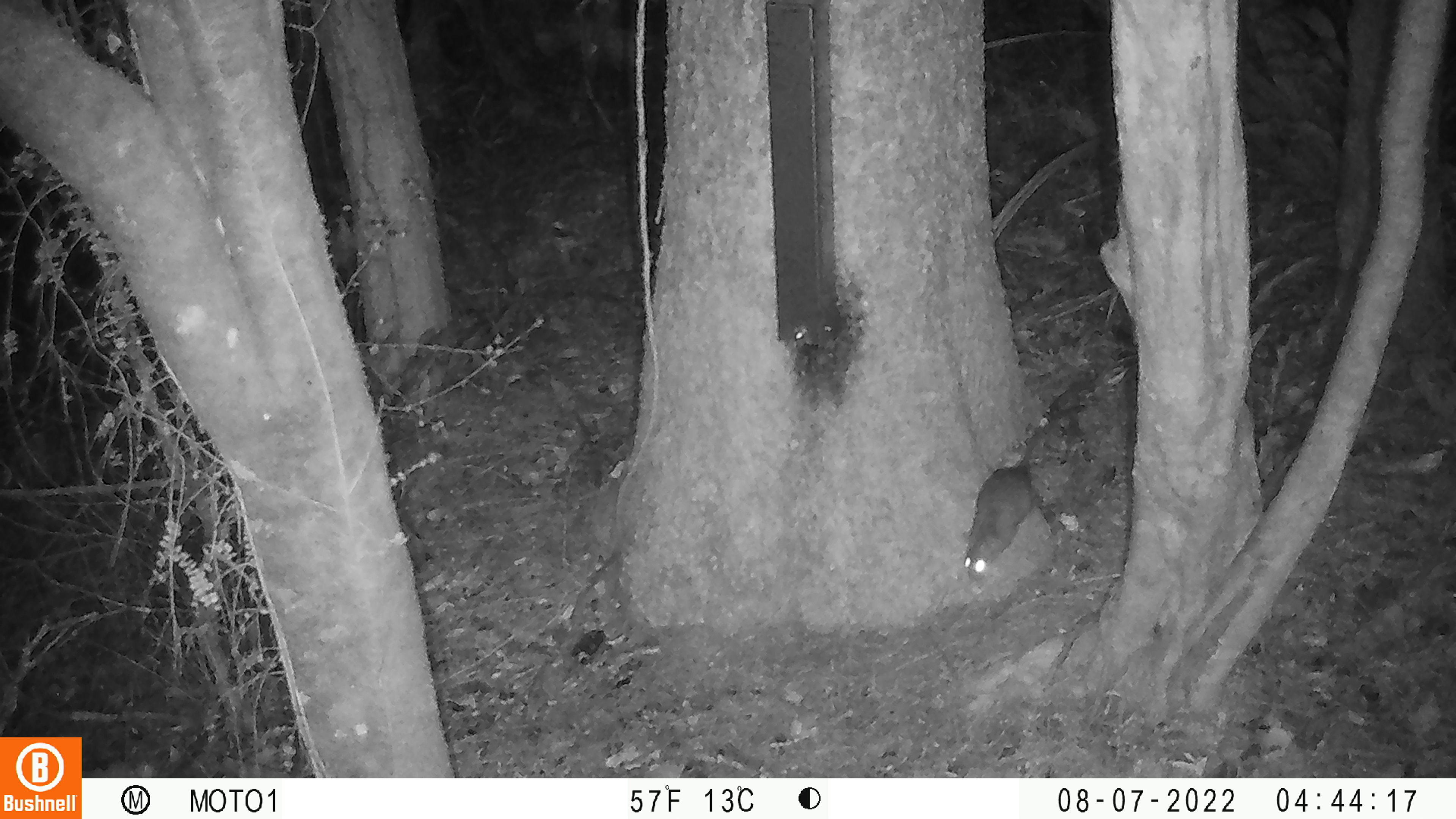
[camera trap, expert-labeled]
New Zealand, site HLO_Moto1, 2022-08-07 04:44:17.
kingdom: Animalia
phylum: Chordata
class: Mammalia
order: Rodentia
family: Muridae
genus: Rattus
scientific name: Rattus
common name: rat